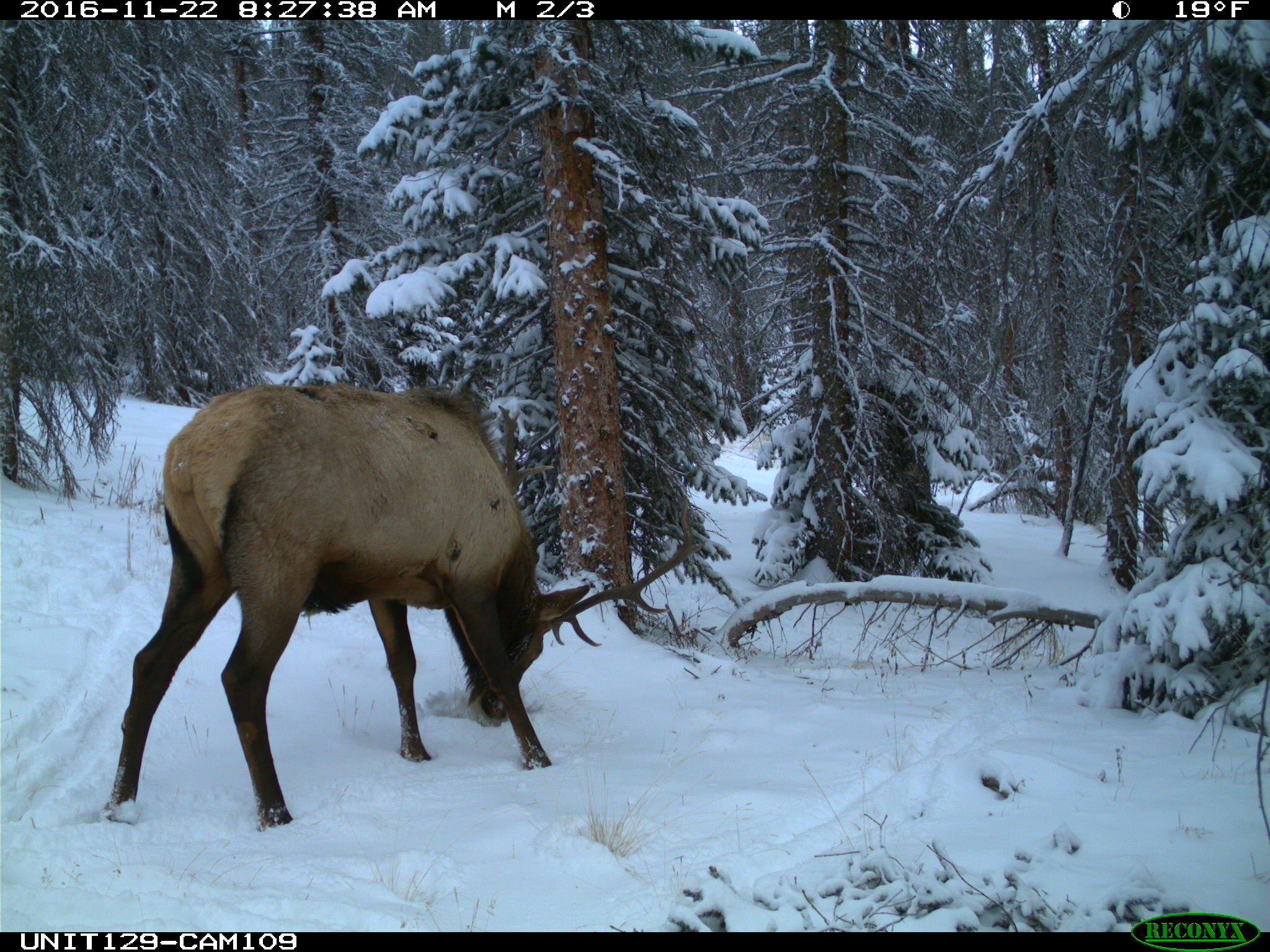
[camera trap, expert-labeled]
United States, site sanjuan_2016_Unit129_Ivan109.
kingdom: Animalia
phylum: Chordata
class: Mammalia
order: Artiodactyla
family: Cervidae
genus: Cervus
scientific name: Cervus elaphus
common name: red deer